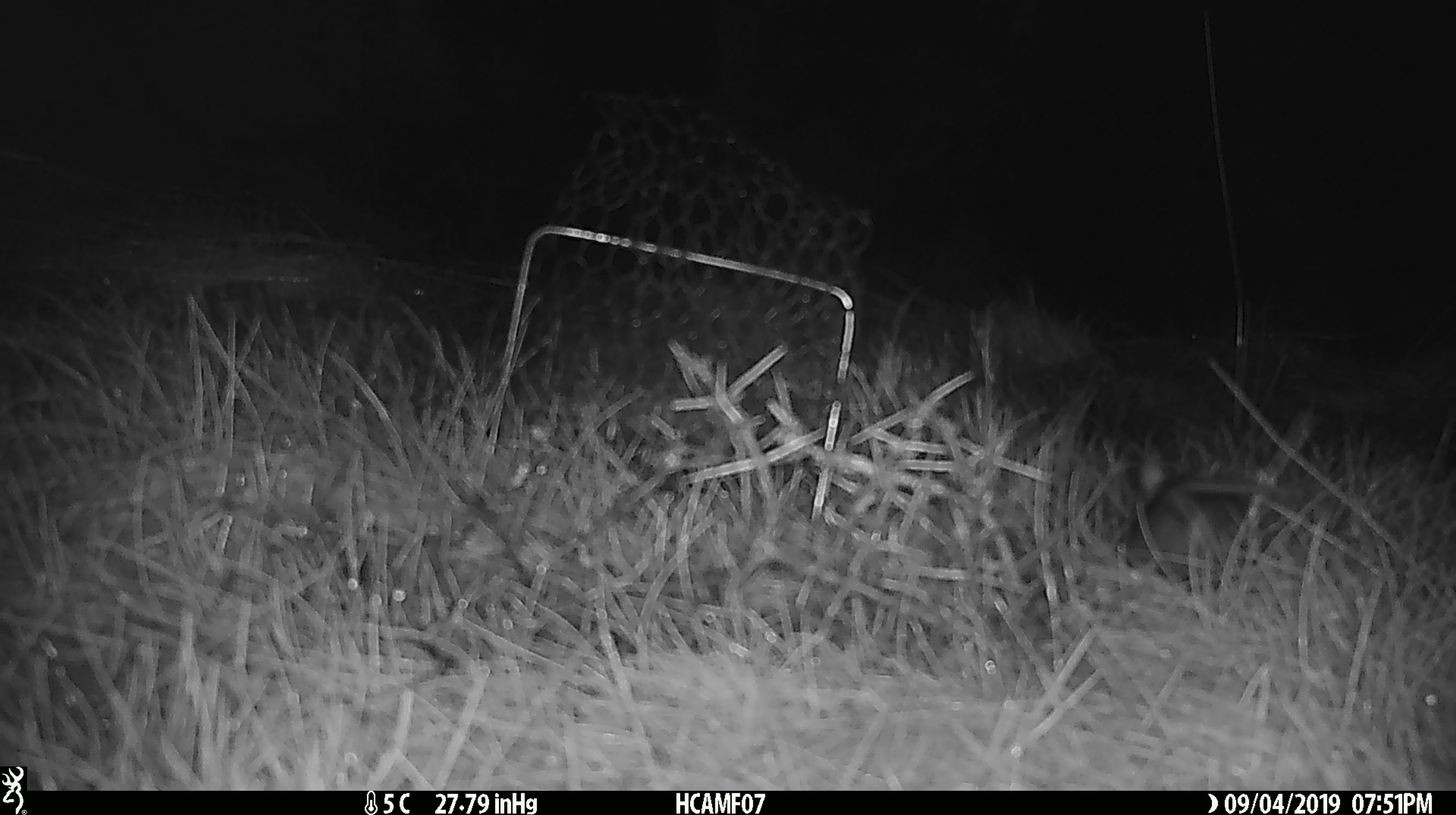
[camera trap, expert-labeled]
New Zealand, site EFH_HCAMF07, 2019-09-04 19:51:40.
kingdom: Animalia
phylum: Chordata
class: Mammalia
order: Rodentia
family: Muridae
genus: Mus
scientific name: Mus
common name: mouse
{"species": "mouse (Mus)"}